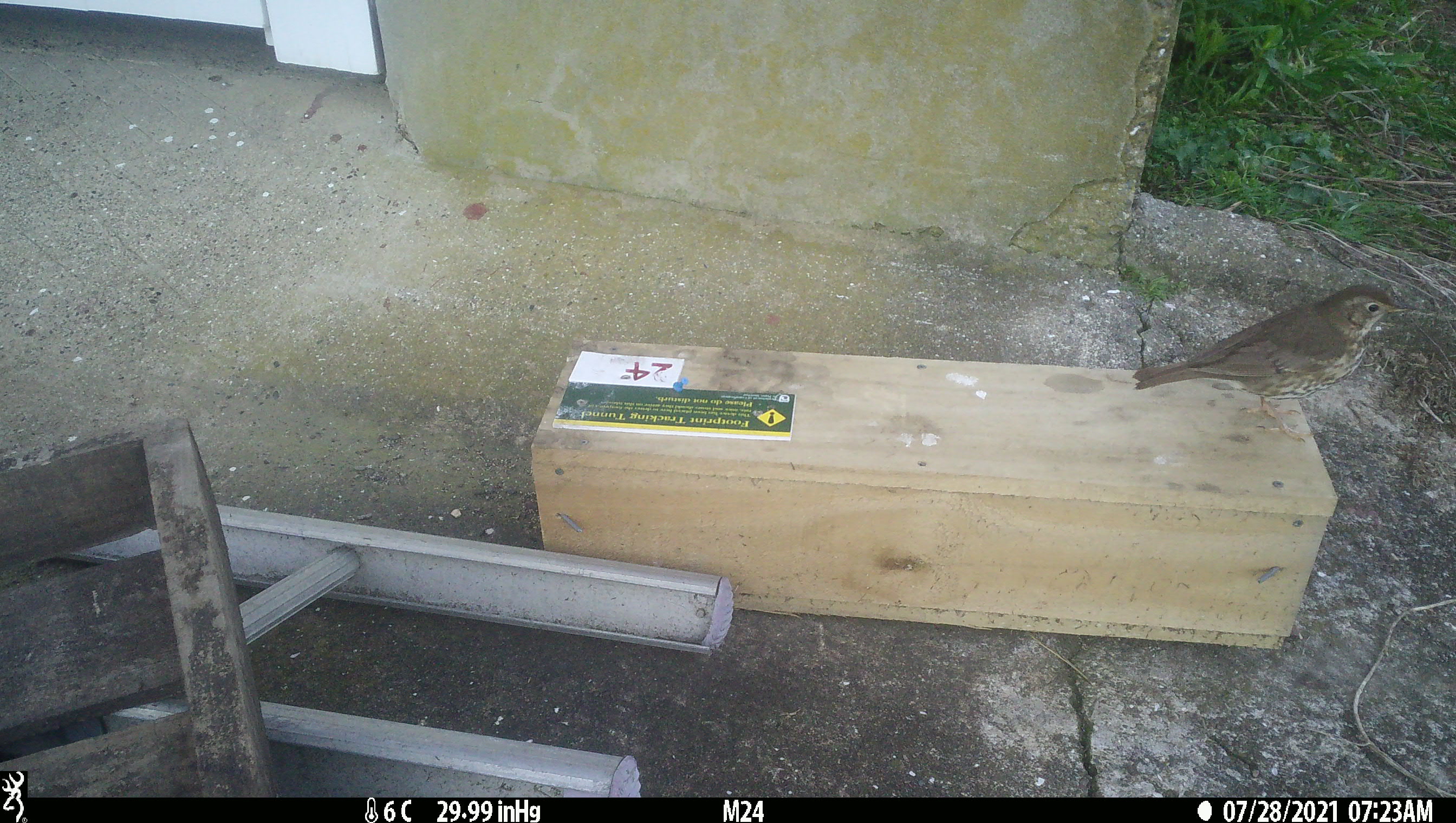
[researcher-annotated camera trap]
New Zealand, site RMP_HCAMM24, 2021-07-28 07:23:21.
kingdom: Animalia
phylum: Chordata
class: Aves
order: Passeriformes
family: Turdidae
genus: Turdus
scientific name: Turdus philomelos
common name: song thrush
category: thrush